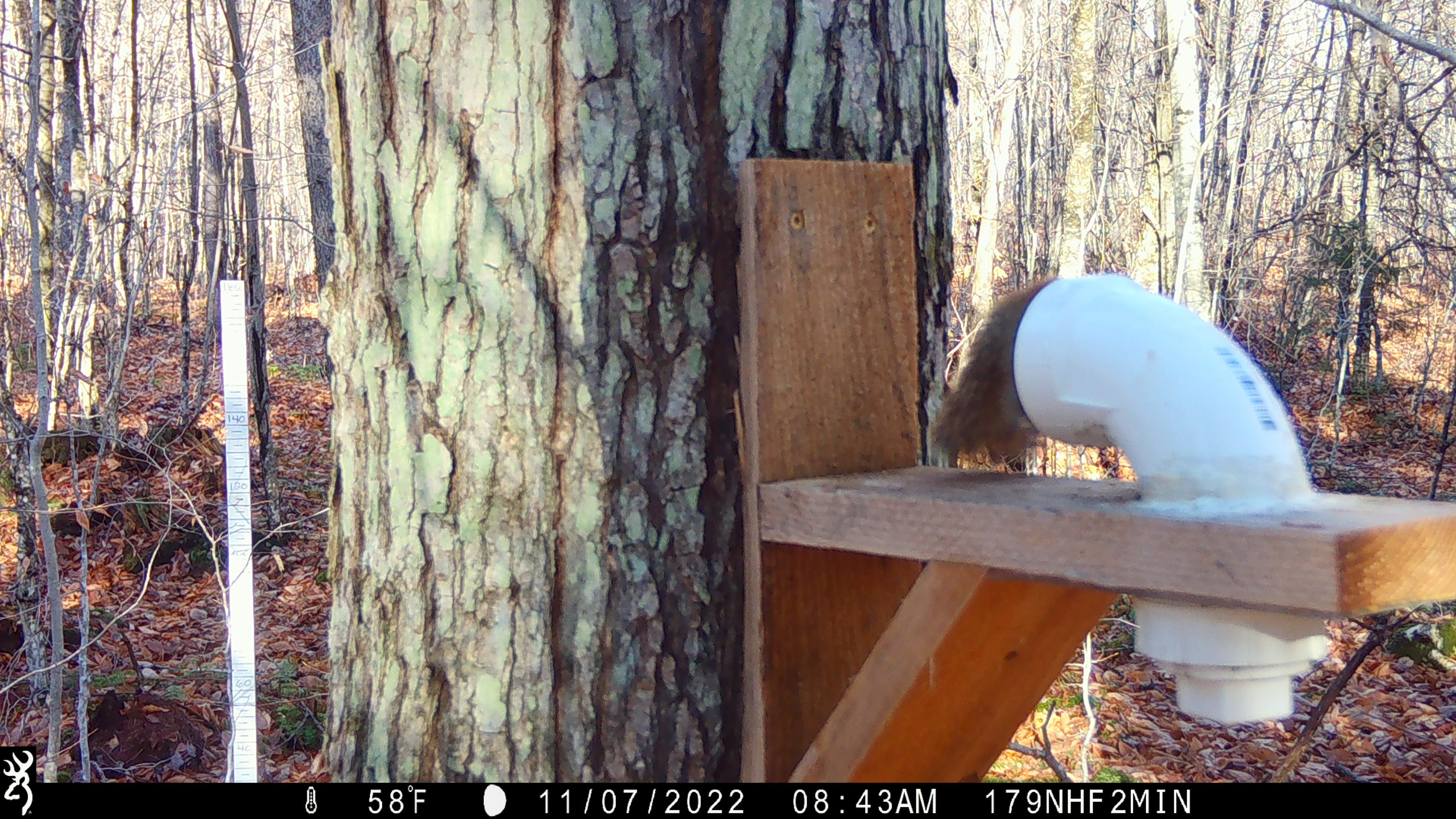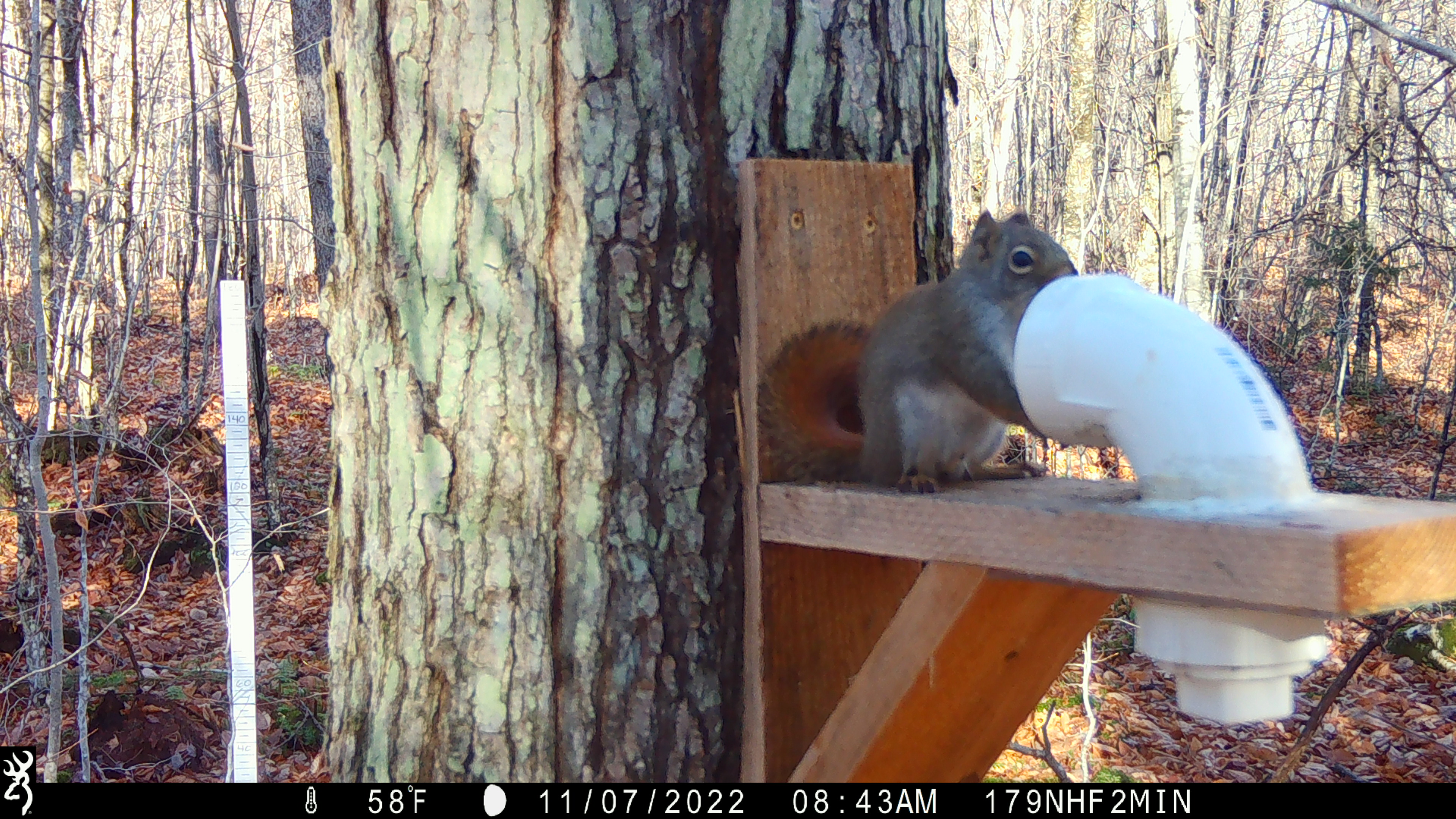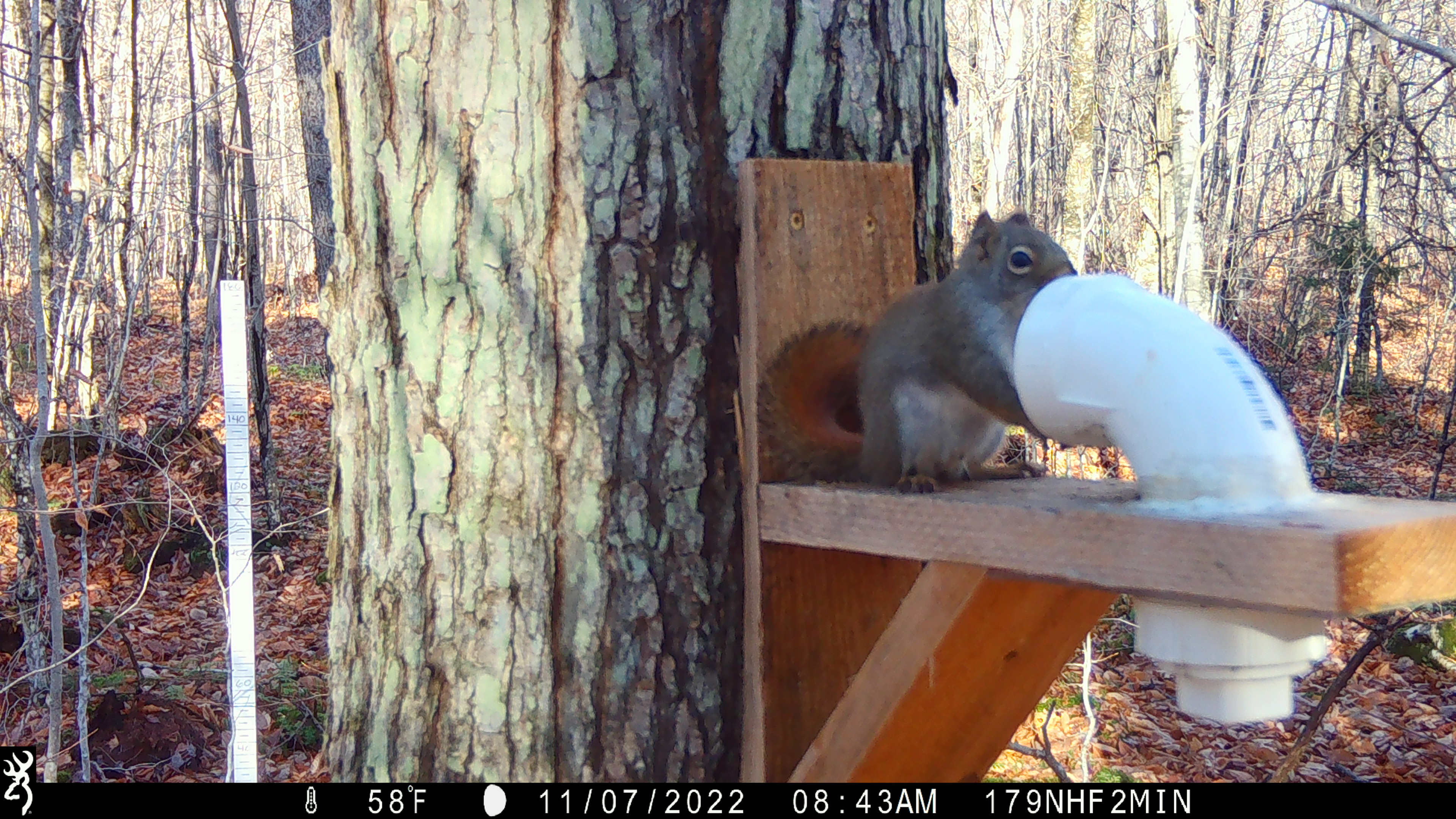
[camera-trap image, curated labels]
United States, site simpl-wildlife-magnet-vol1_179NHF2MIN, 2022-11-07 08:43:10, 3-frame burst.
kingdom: Animalia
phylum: Chordata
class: Mammalia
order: Rodentia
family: Sciuridae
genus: Tamiasciurus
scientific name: Tamiasciurus hudsonicus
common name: red squirrel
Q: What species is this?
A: Red squirrel (Tamiasciurus hudsonicus).